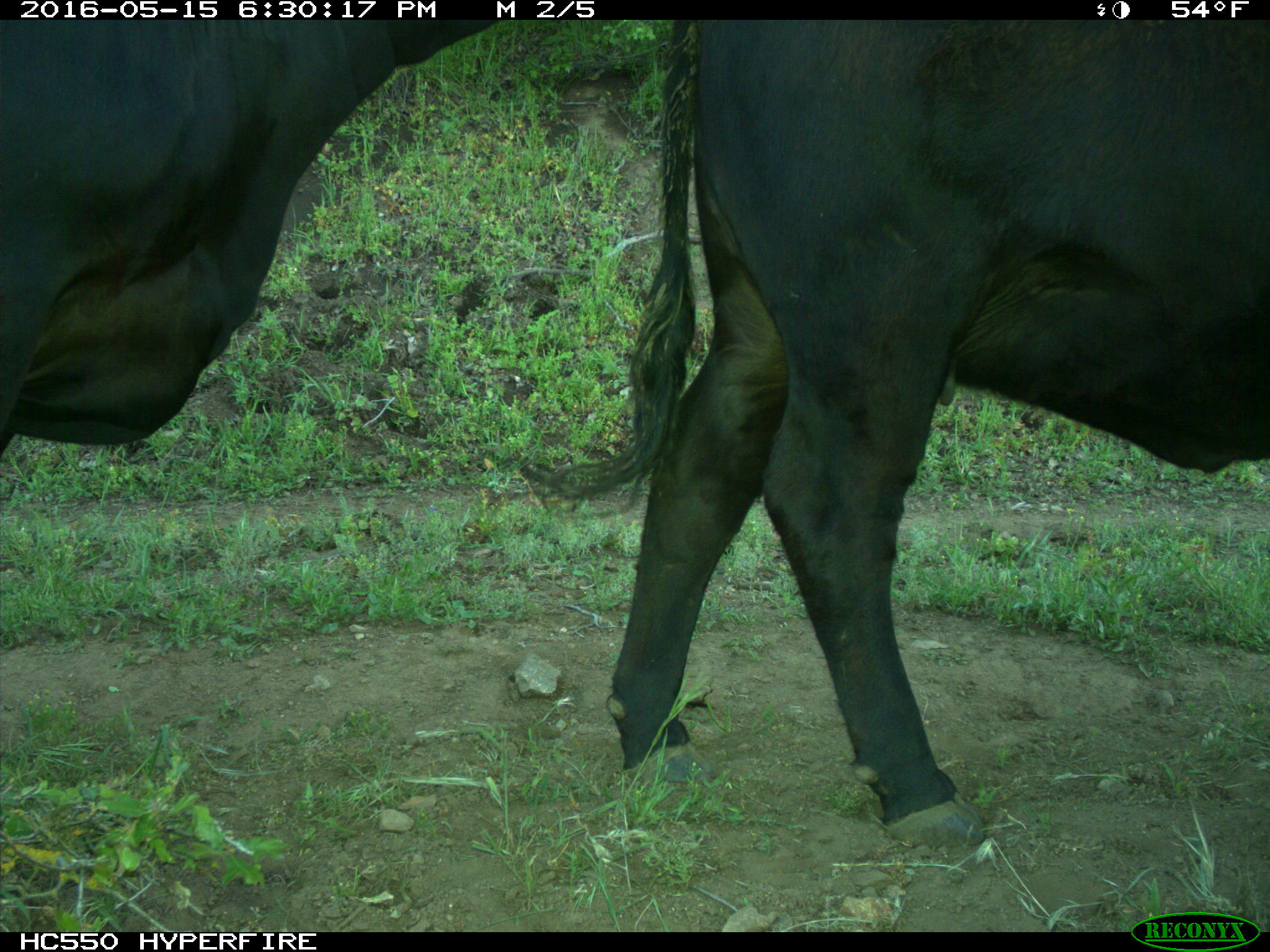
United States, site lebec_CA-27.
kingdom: Animalia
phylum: Chordata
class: Mammalia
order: Artiodactyla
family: Bovidae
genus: Bos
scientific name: Bos taurus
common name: domestic cow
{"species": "Bos taurus (domestic cow)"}